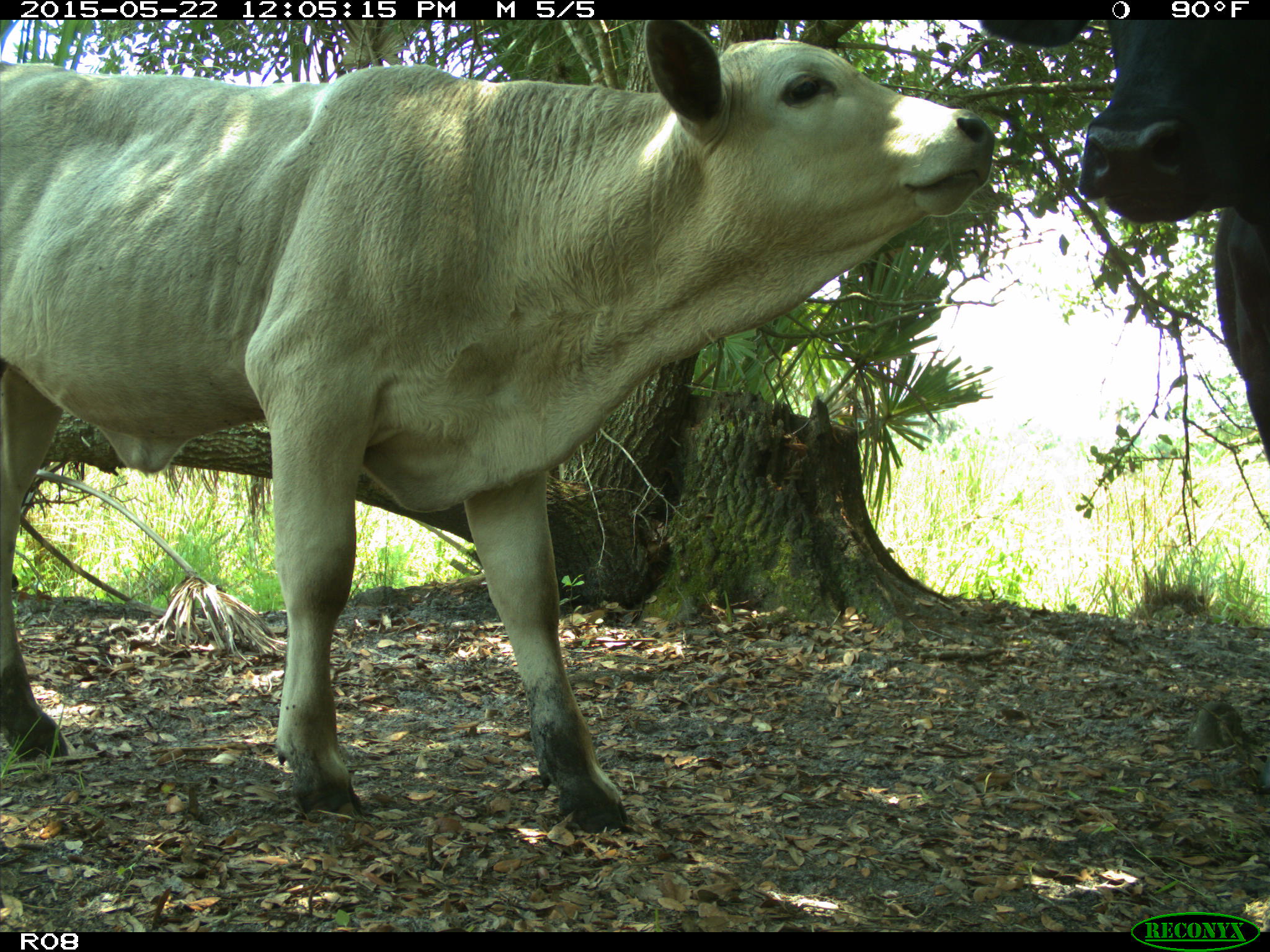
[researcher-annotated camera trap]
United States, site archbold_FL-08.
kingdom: Animalia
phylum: Chordata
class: Mammalia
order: Artiodactyla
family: Bovidae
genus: Bos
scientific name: Bos taurus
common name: domestic cow